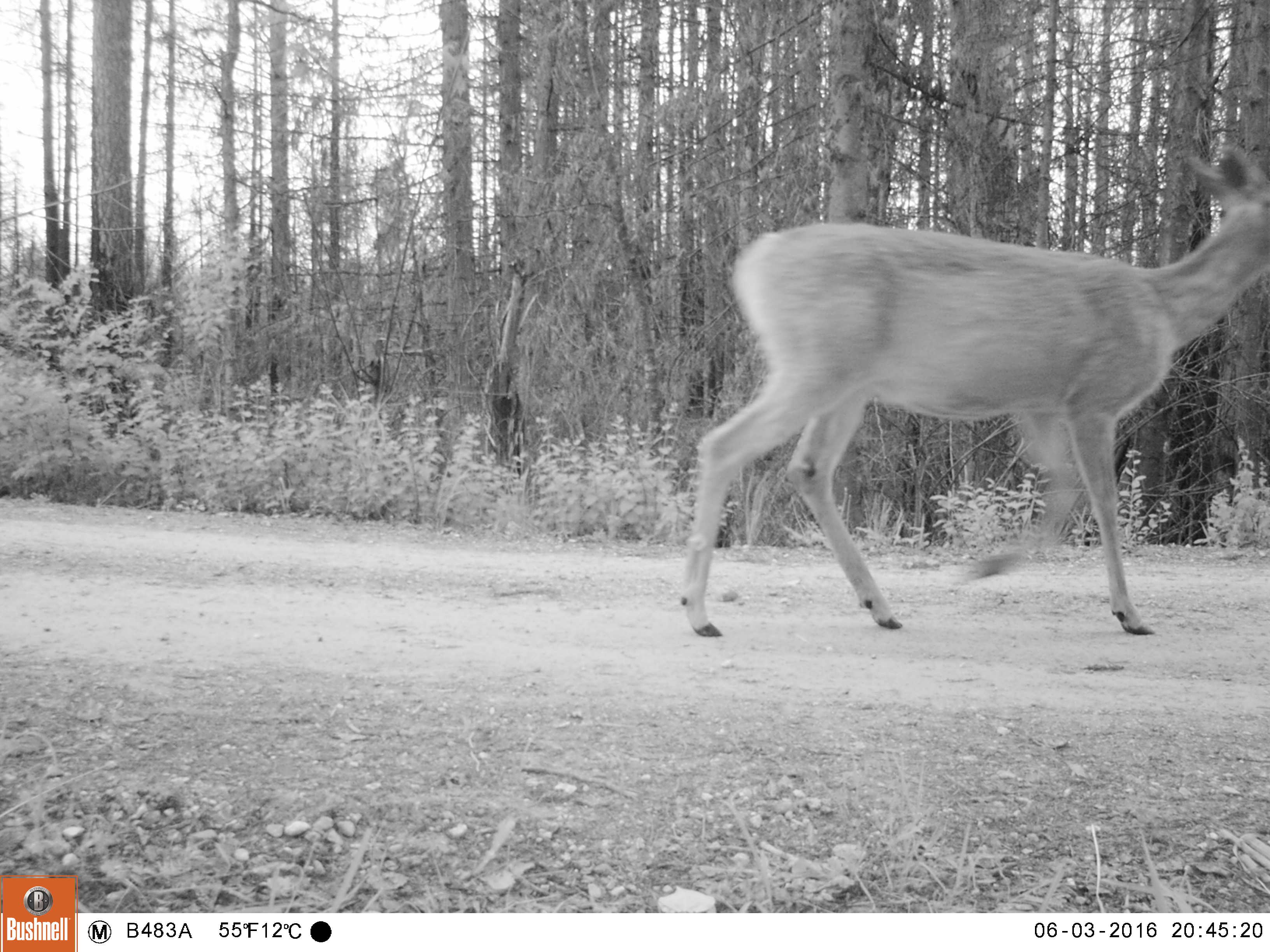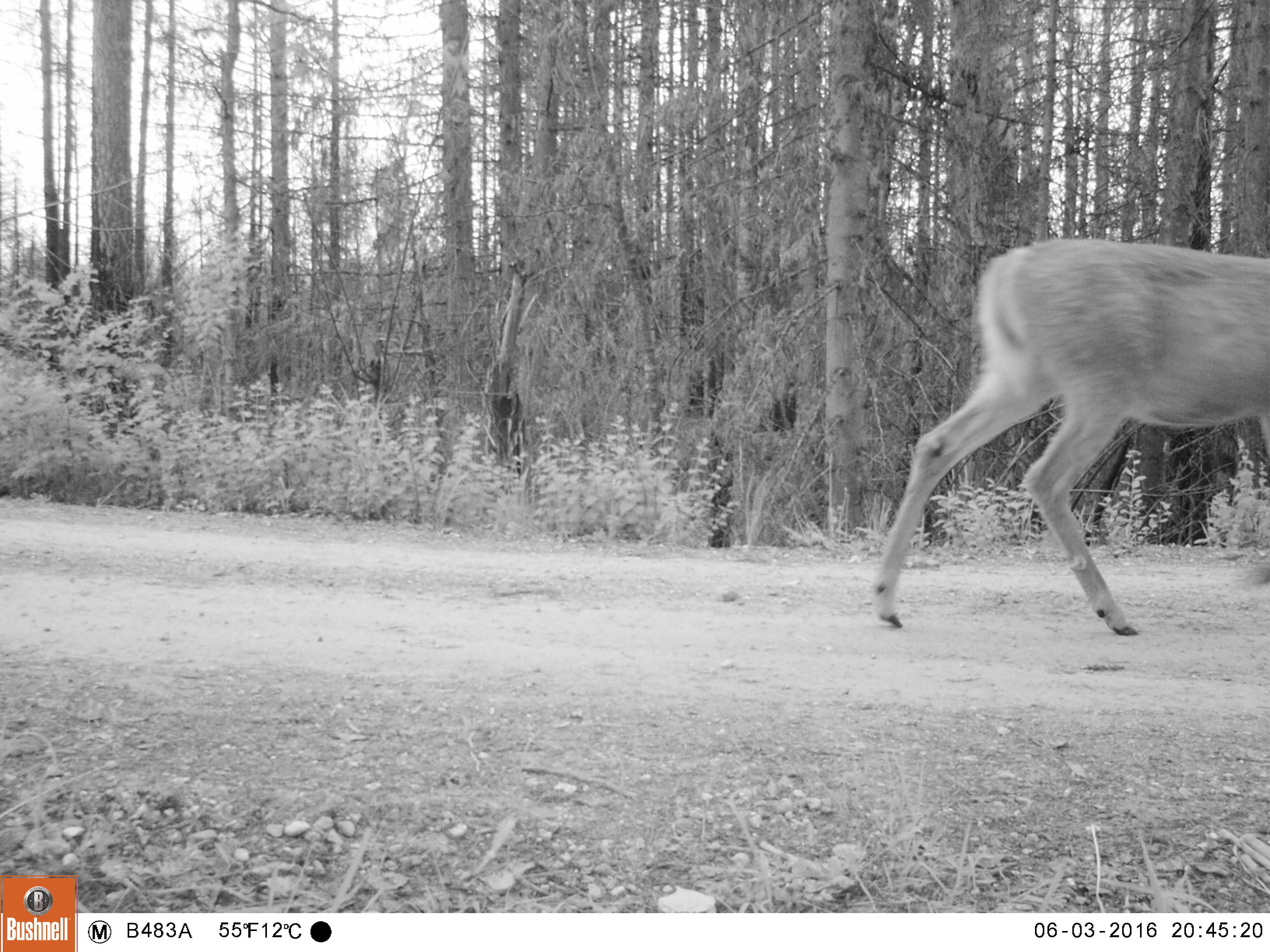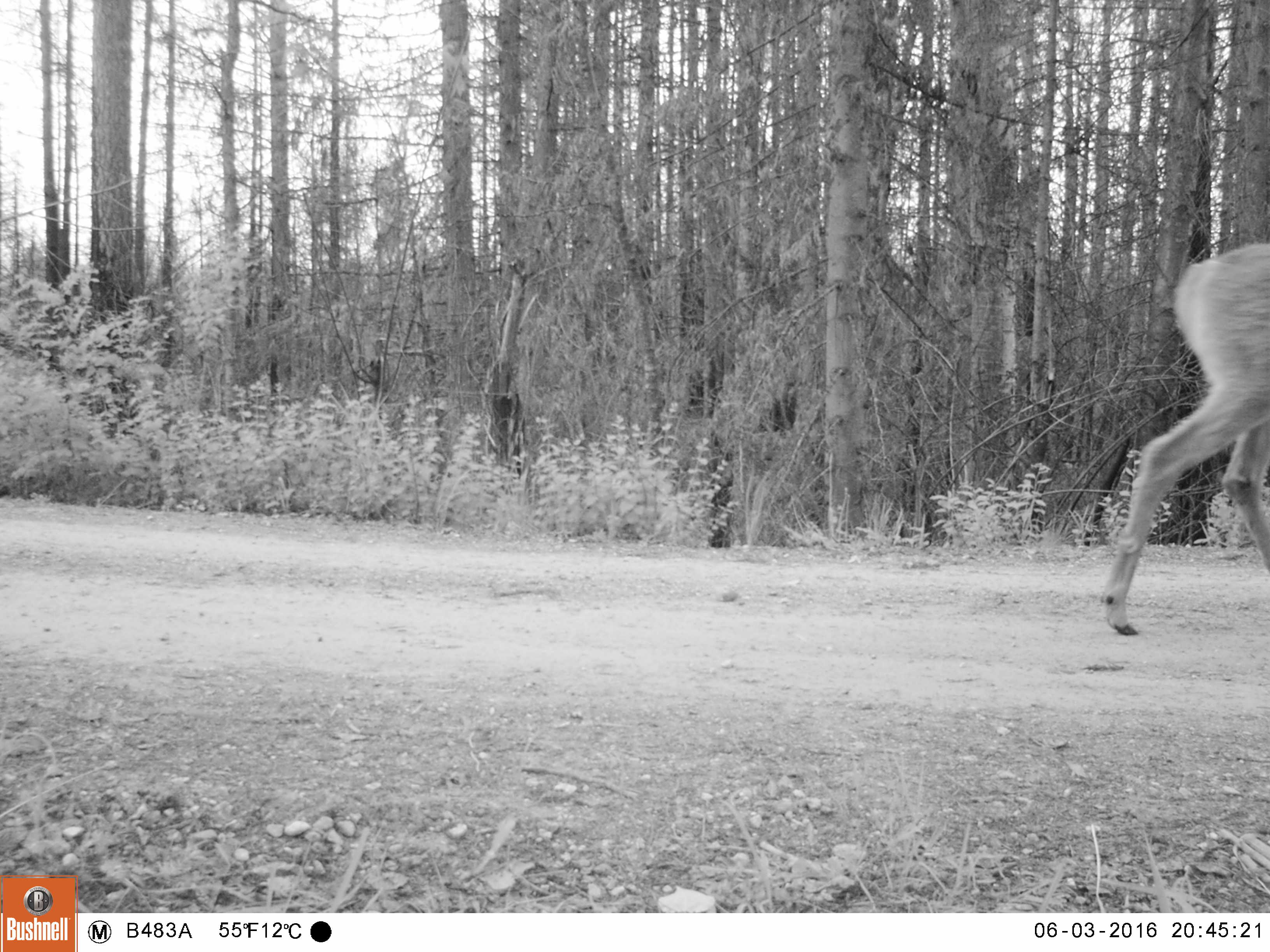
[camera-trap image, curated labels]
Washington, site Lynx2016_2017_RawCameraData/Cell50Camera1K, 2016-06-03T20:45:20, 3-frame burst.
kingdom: Animalia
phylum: Chordata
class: Mammalia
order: Artiodactyla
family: Cervidae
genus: Odocoileus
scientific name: Odocoileus virginianus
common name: white-tailed deer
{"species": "Odocoileus virginianus (white-tailed deer)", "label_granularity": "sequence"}